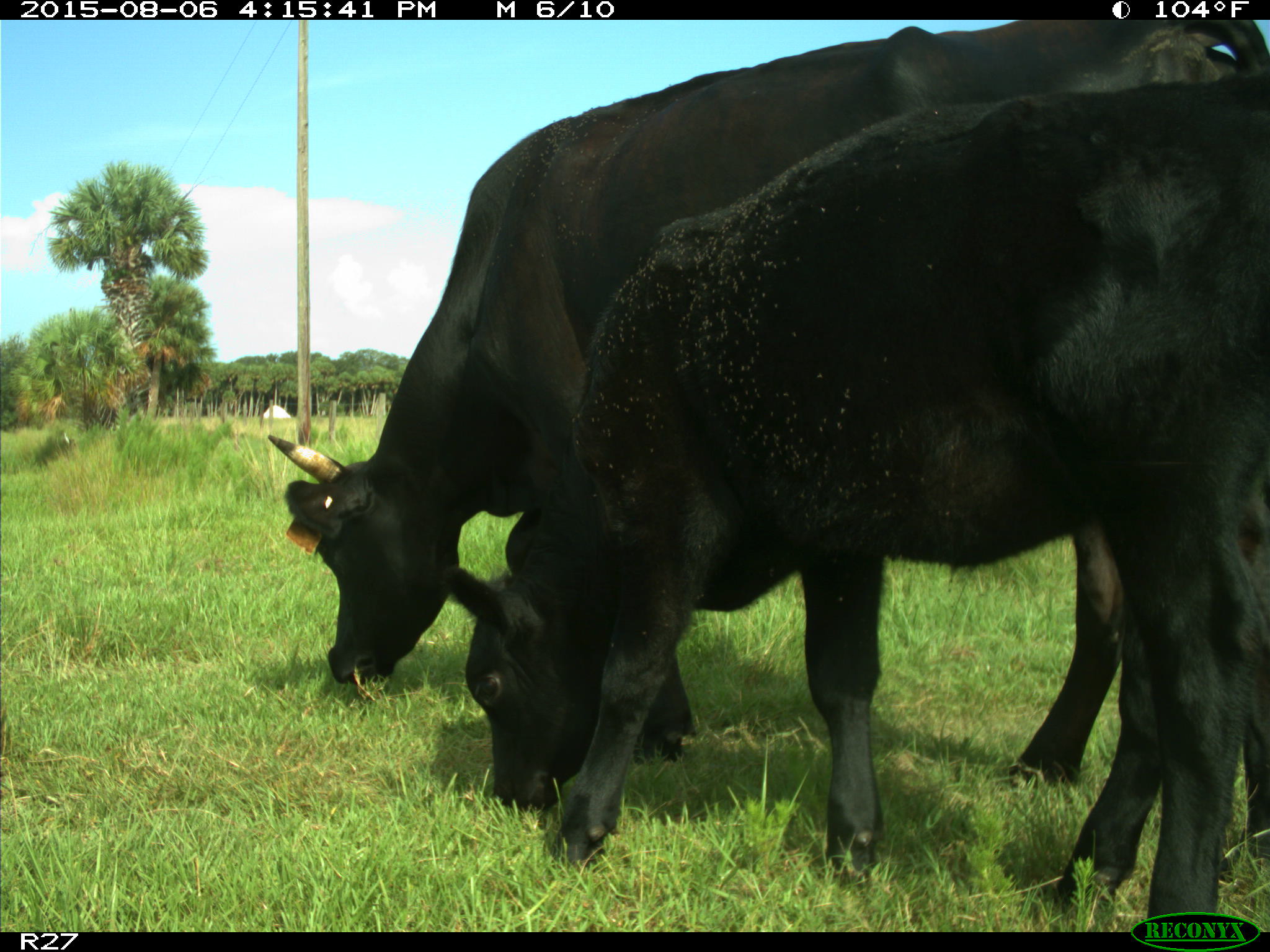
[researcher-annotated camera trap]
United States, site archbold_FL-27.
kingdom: Animalia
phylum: Chordata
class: Mammalia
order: Artiodactyla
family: Bovidae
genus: Bos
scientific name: Bos taurus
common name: domestic cow